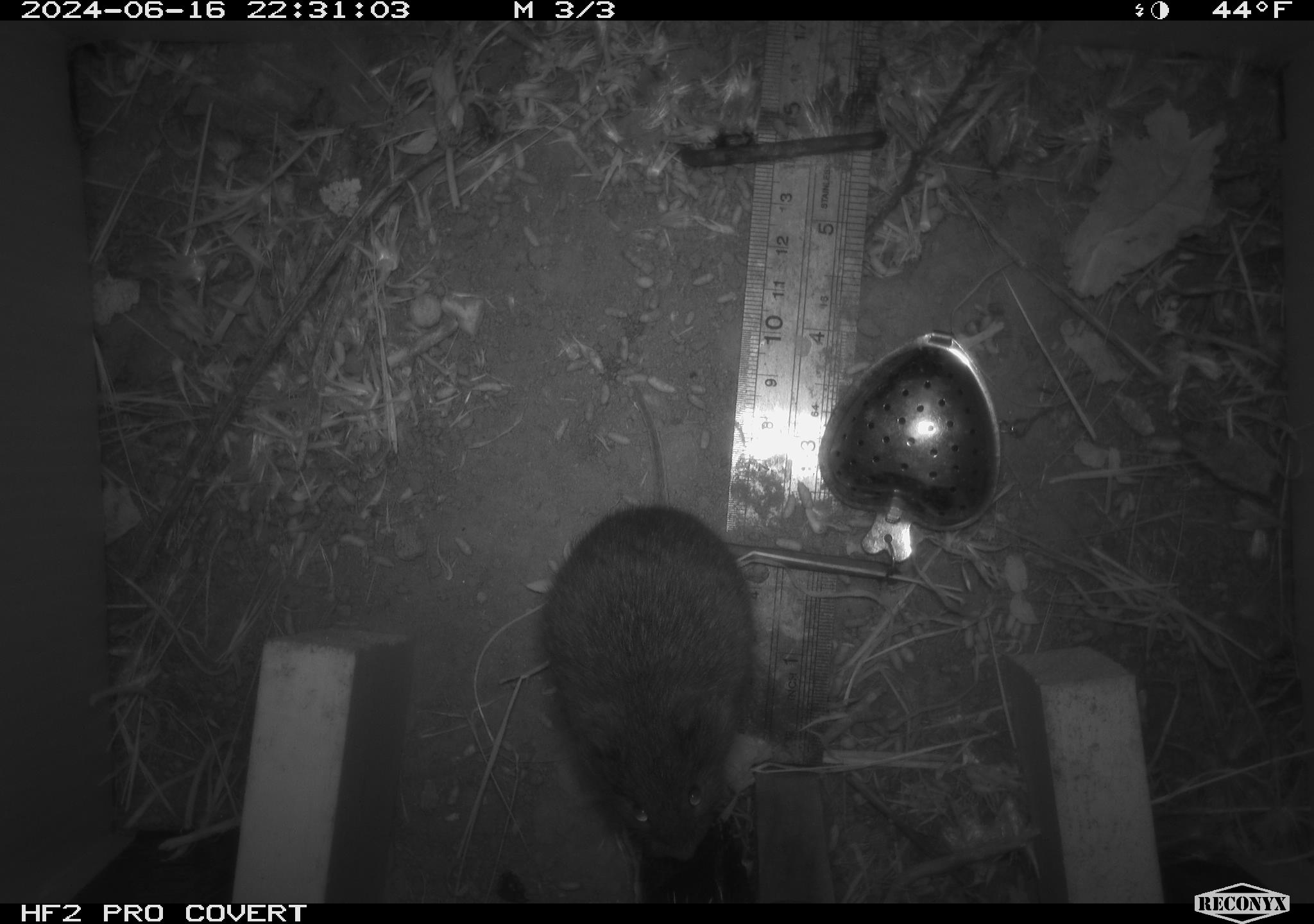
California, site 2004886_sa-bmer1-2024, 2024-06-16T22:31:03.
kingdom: Animalia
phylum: Chordata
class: Mammalia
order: Rodentia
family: Cricetidae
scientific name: Cricetidae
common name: hamsters, voles, lemmings, and allies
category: cricetidae family